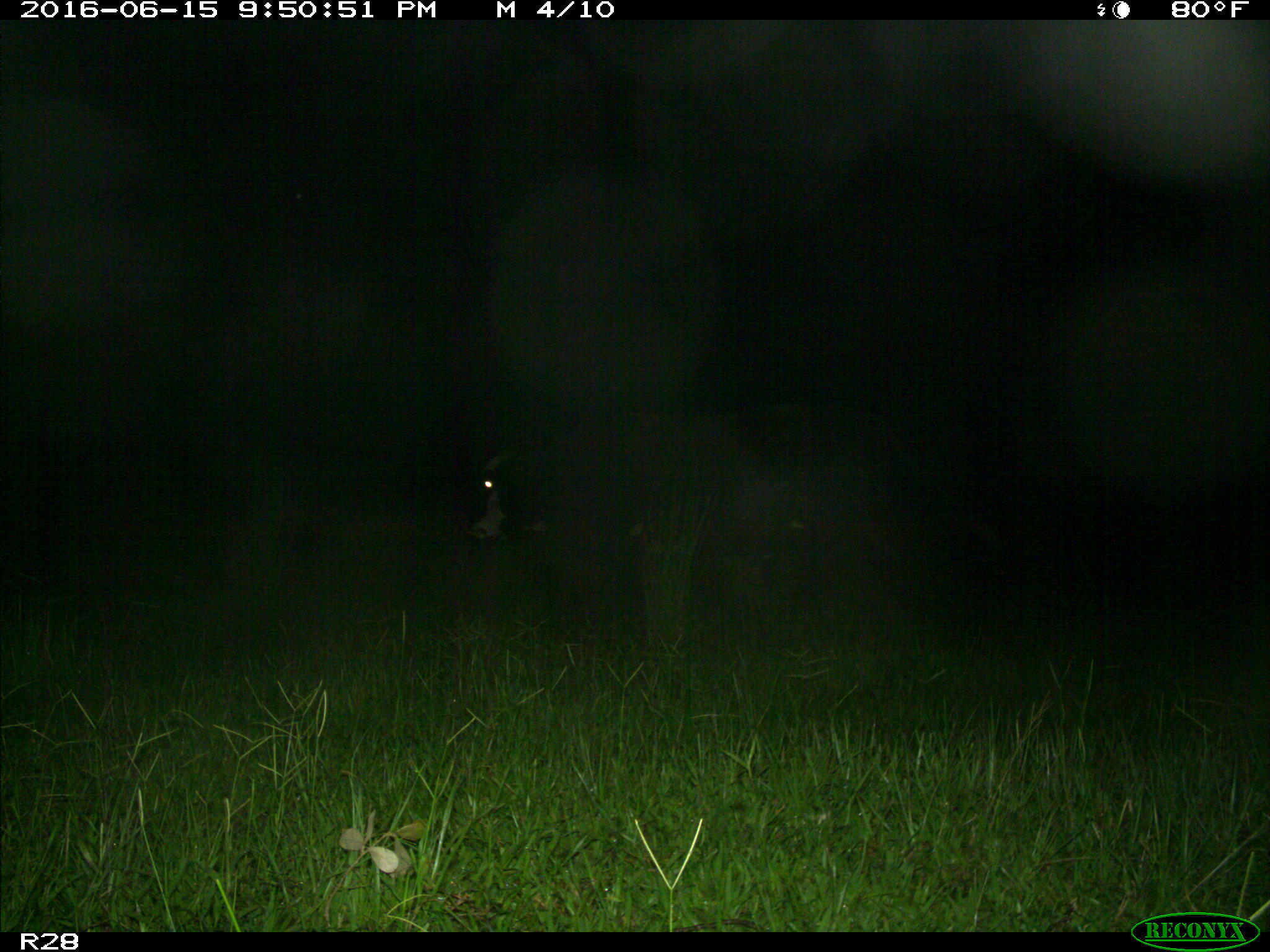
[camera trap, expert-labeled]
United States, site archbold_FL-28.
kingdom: Animalia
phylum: Chordata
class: Mammalia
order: Artiodactyla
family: Bovidae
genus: Bos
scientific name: Bos taurus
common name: domestic cow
Bos taurus (domestic cow).